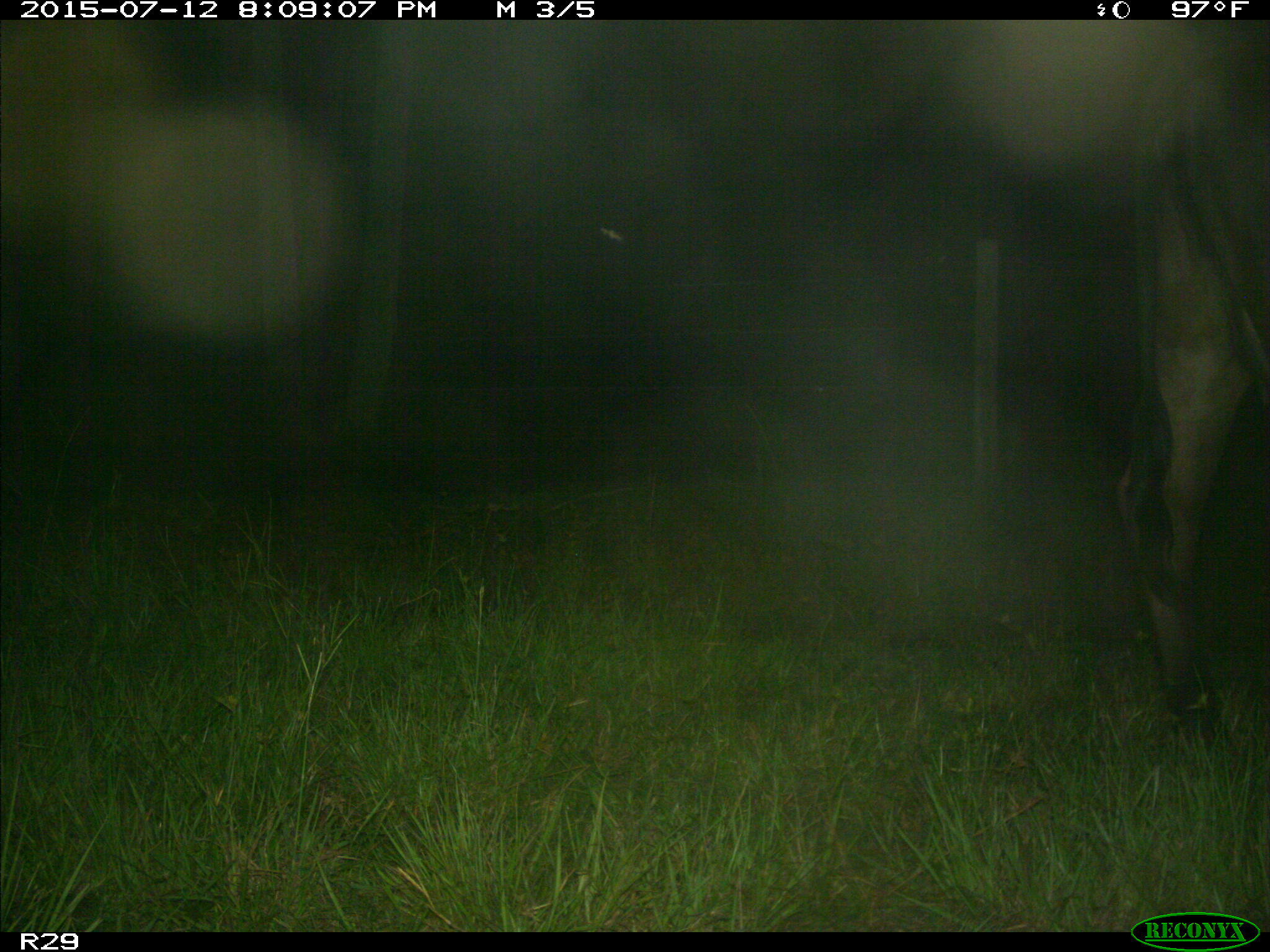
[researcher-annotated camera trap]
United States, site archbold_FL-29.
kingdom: Animalia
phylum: Chordata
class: Mammalia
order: Artiodactyla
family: Bovidae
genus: Bos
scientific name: Bos taurus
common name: domestic cow